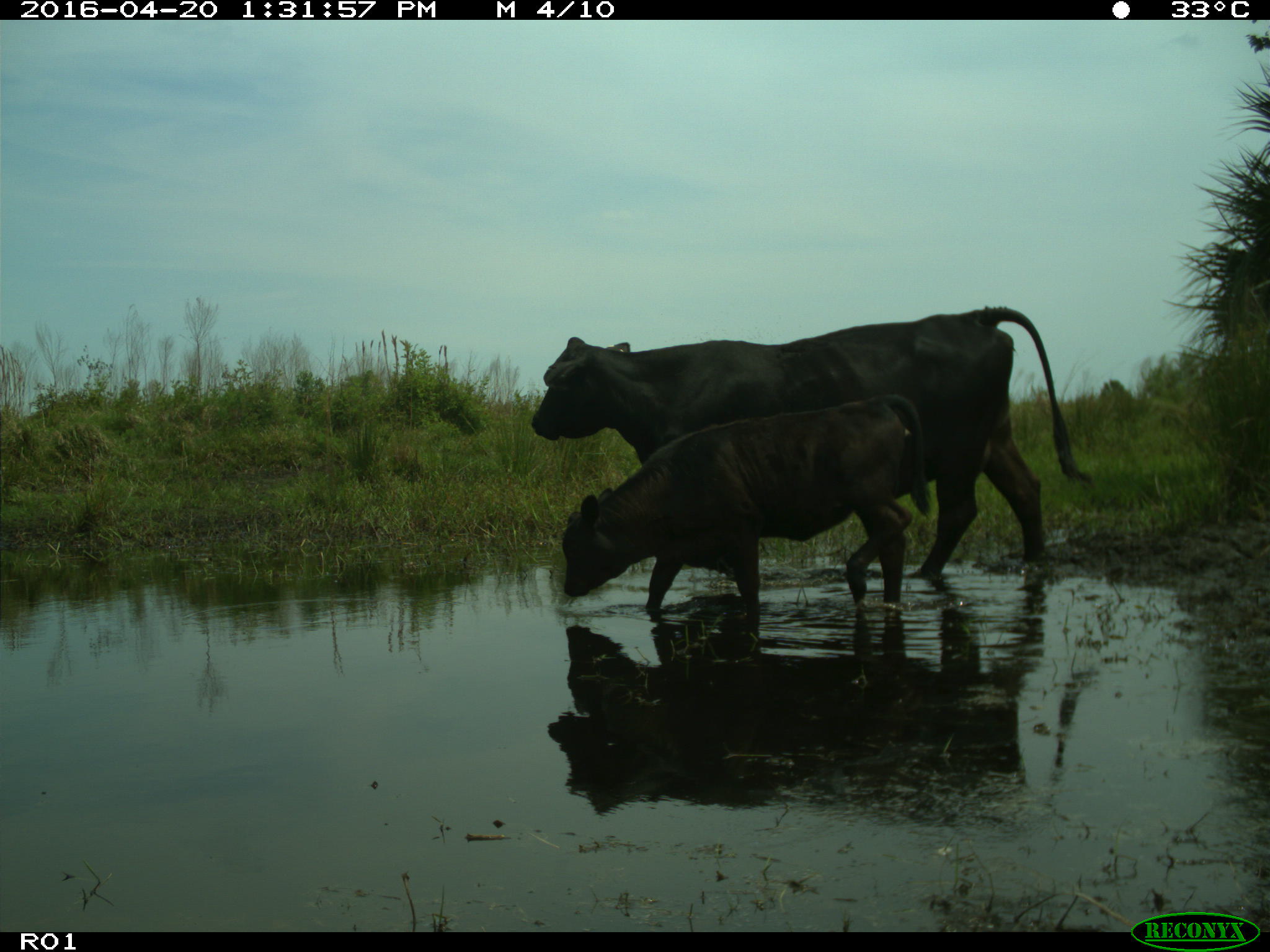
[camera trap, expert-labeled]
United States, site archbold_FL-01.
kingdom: Animalia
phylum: Chordata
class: Mammalia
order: Artiodactyla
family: Bovidae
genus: Bos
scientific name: Bos taurus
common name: domestic cow